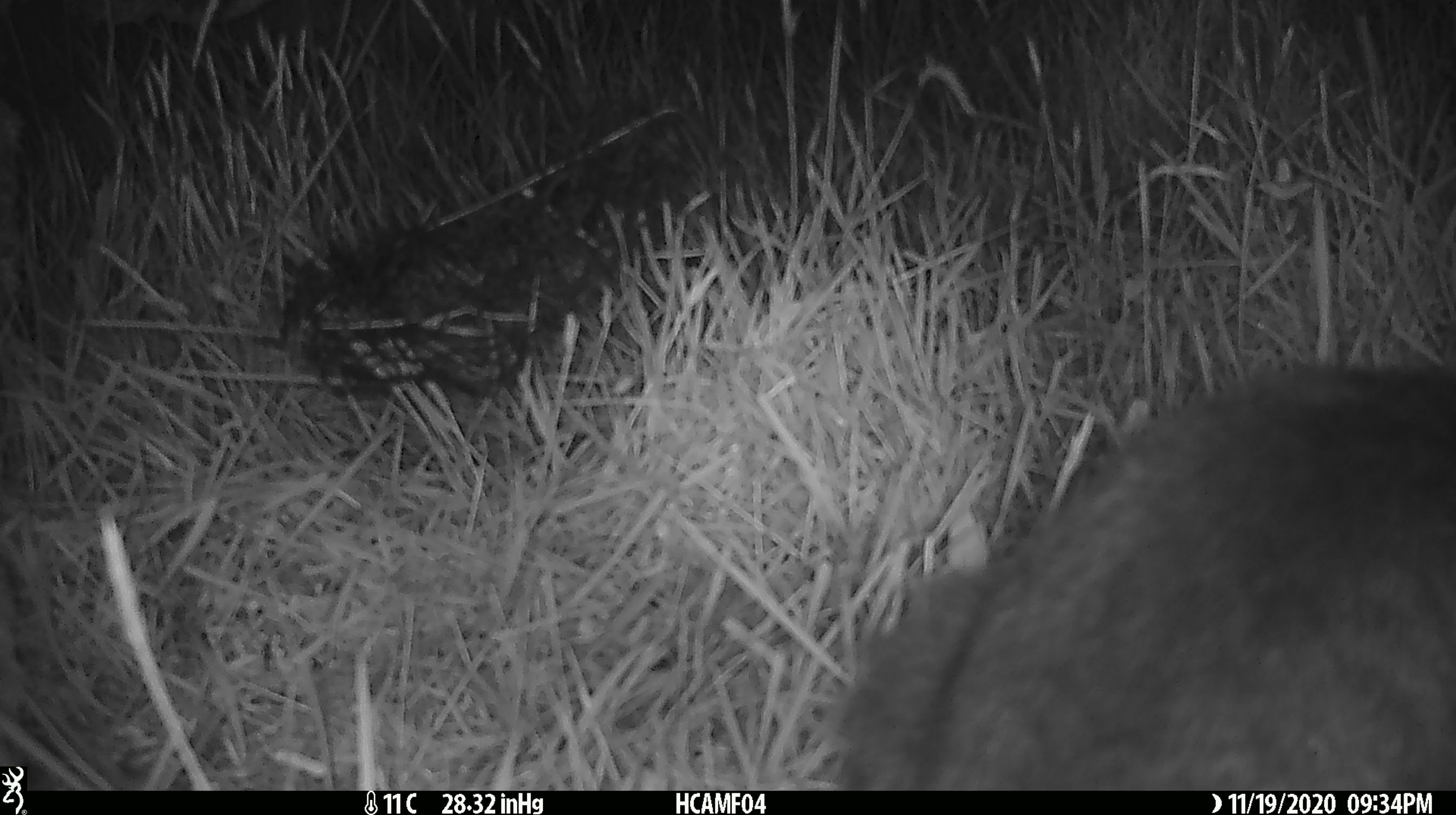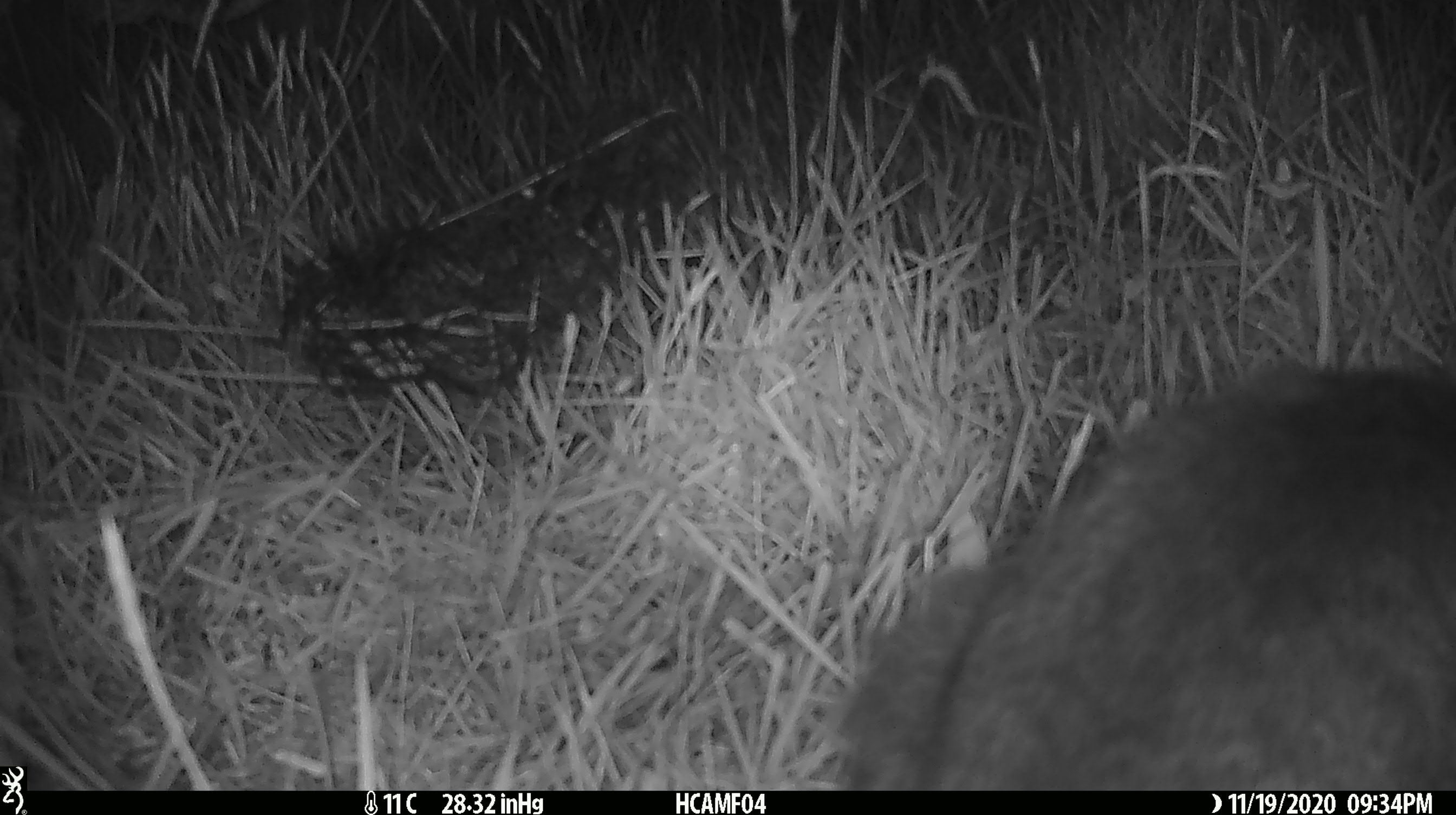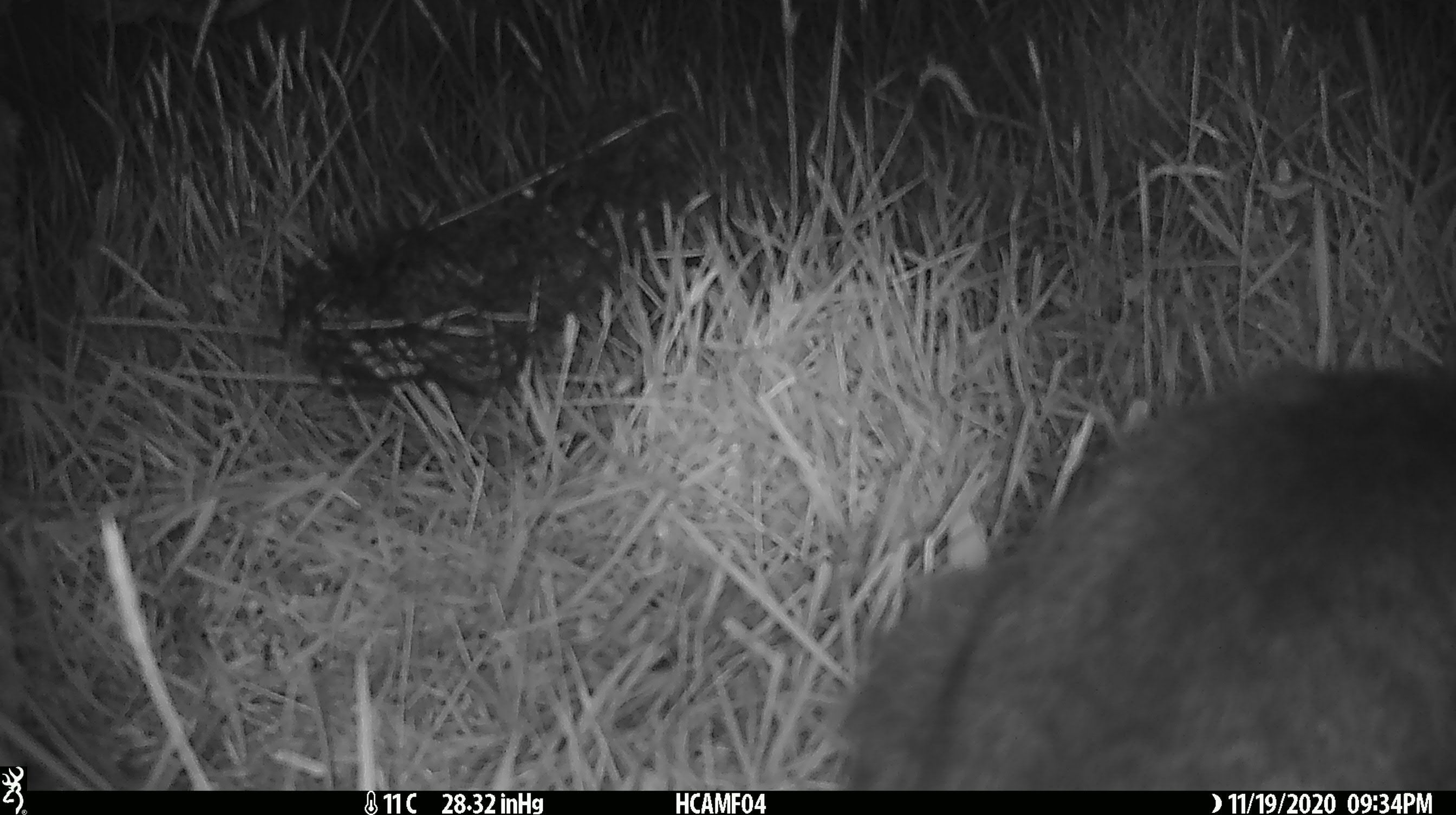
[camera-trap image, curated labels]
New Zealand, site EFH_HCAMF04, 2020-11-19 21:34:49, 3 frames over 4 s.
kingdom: Animalia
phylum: Chordata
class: Mammalia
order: Carnivora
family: Felidae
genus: Felis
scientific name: Felis catus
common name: domestic cat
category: cat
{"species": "cat (domestic cat) (Felis catus)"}